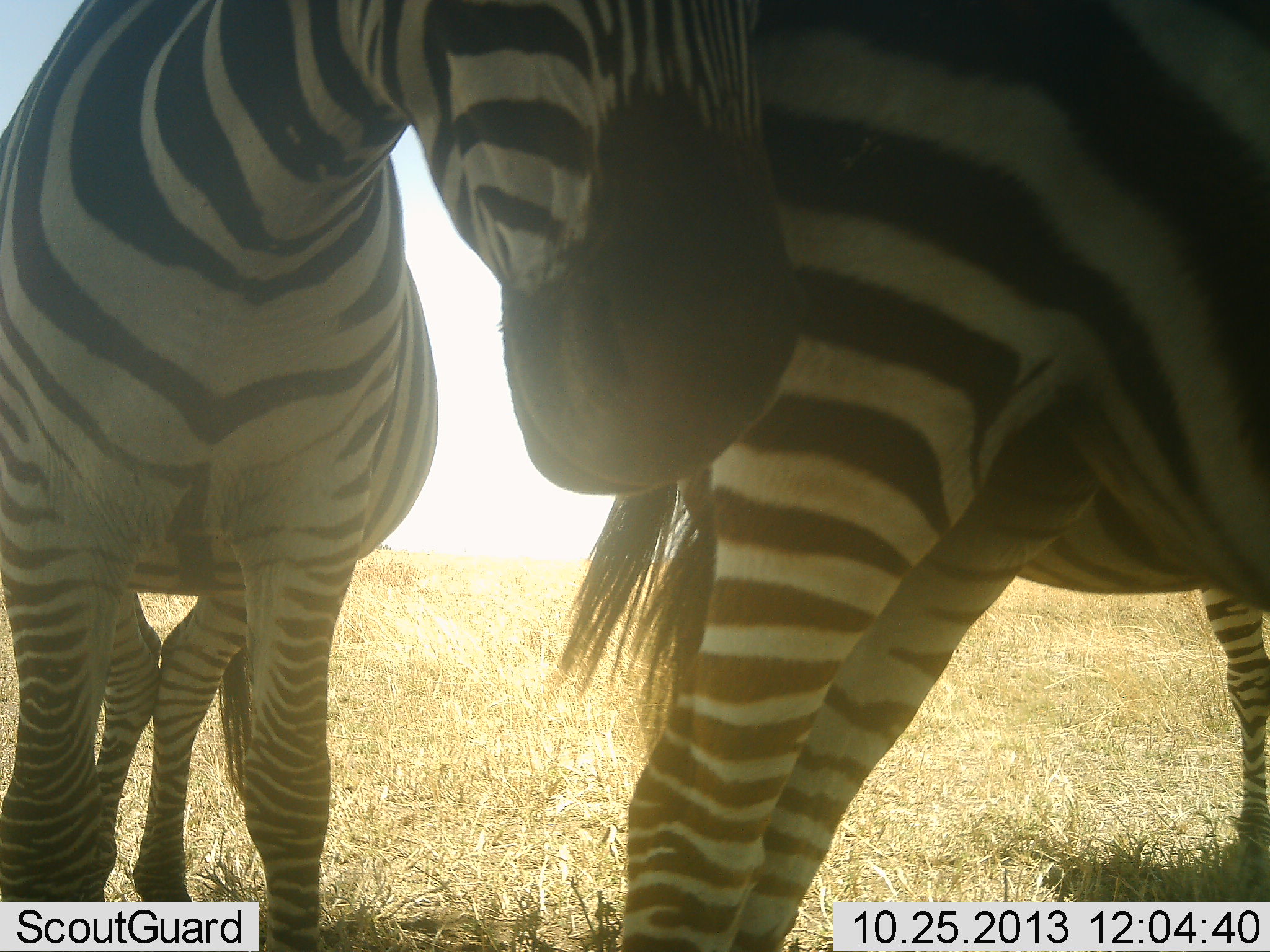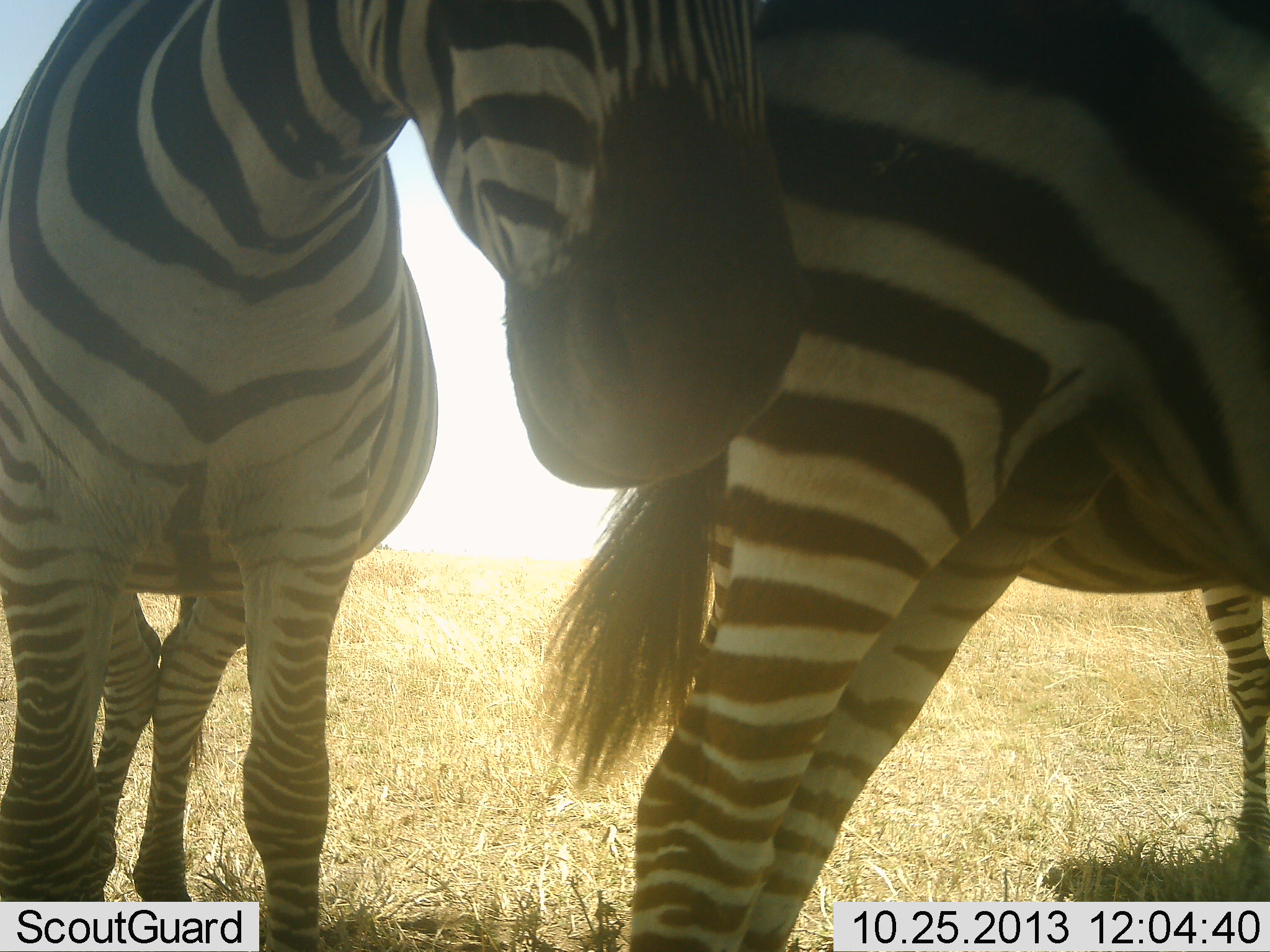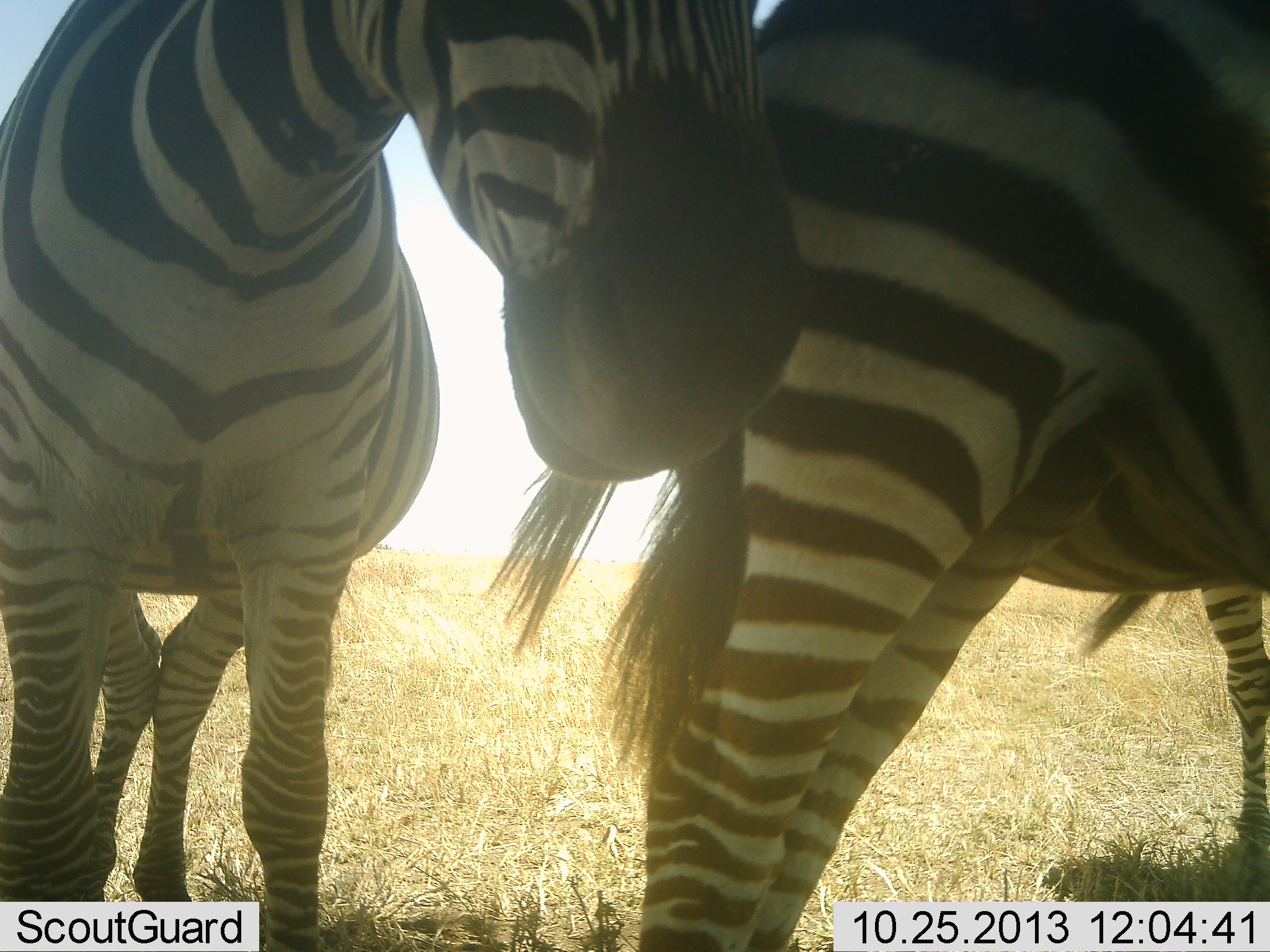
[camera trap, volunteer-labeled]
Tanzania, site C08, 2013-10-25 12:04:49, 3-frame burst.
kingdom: Animalia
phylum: Chordata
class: Mammalia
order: Perissodactyla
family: Equidae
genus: Equus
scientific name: Equus quagga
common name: plains zebra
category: zebra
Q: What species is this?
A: Zebra (plains zebra) (Equus quagga).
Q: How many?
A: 3.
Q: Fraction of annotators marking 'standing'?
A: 87%.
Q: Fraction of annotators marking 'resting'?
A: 4%.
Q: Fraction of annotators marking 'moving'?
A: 4%.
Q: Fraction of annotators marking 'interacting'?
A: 26%.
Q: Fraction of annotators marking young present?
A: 0%.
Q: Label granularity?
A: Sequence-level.